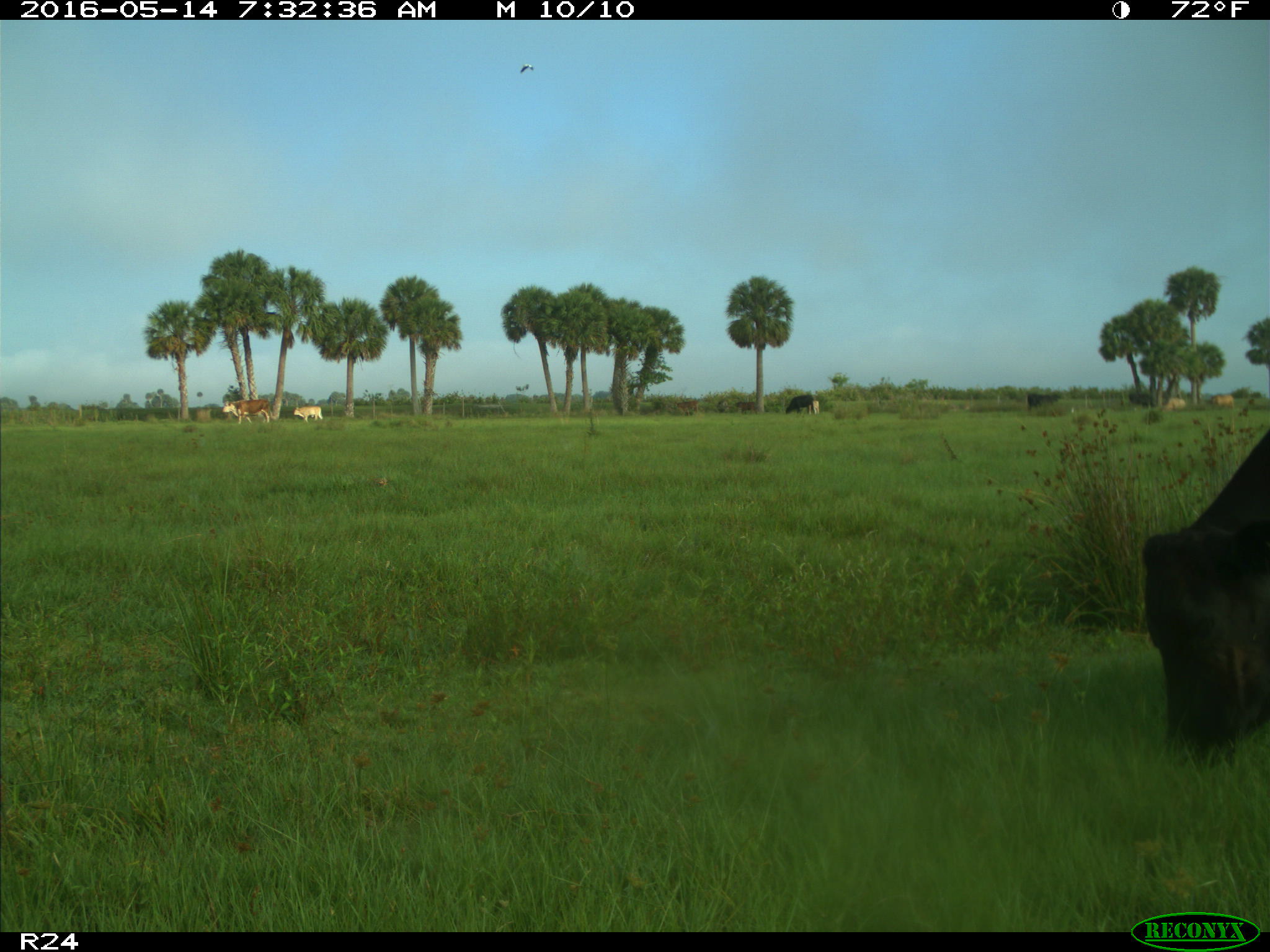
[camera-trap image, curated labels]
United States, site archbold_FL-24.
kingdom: Animalia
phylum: Chordata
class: Mammalia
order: Artiodactyla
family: Bovidae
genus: Bos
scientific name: Bos taurus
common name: domestic cow